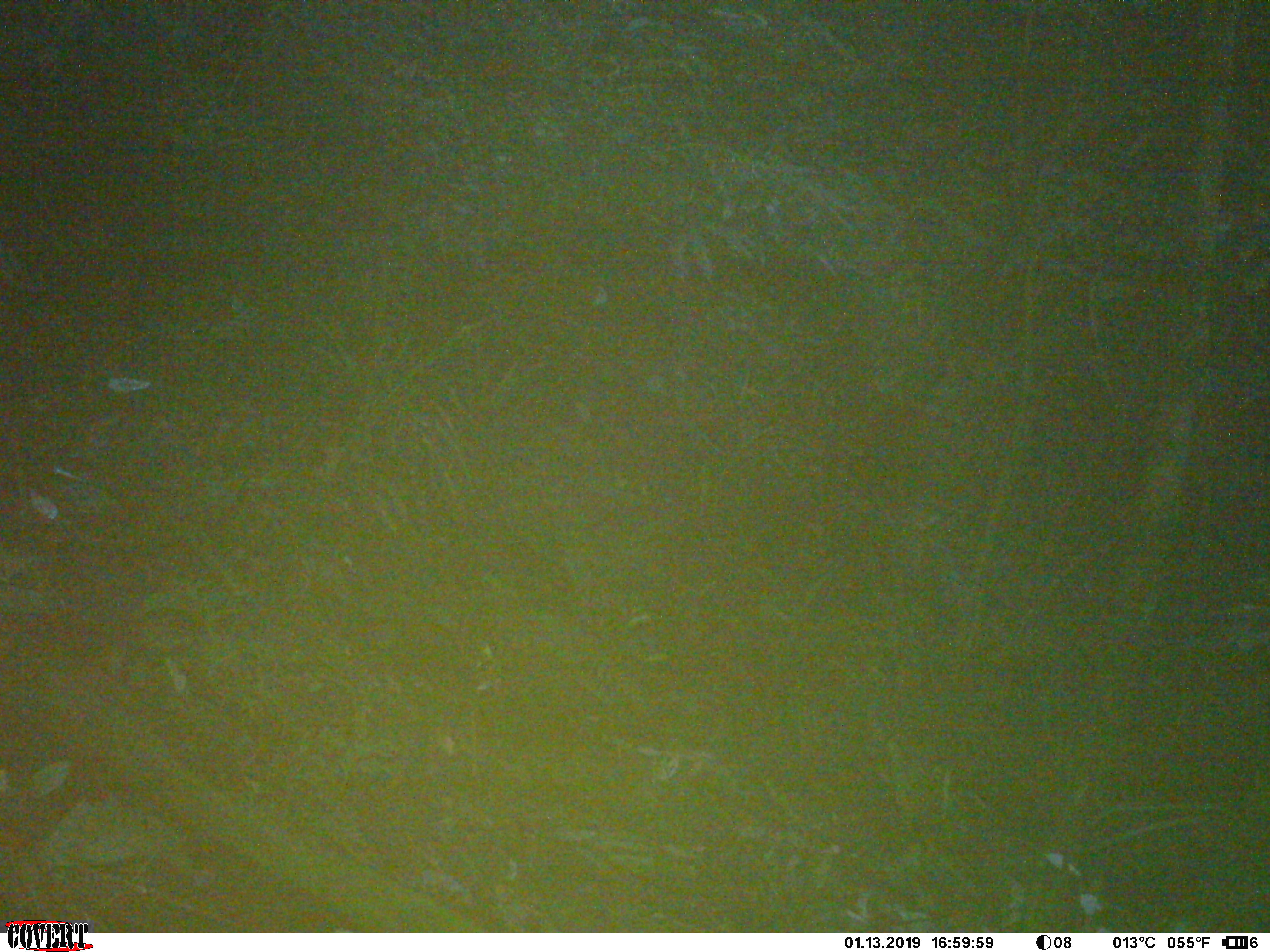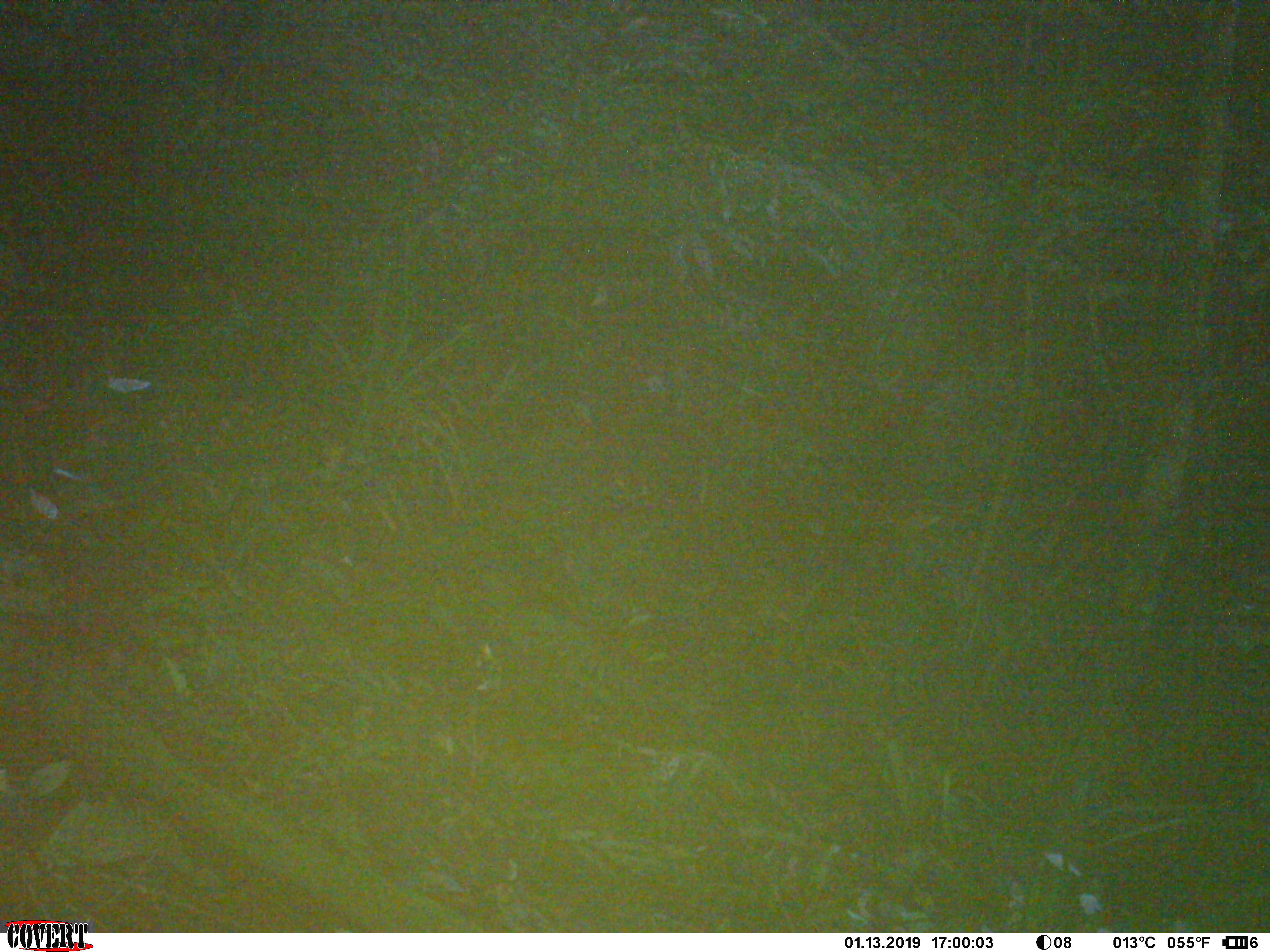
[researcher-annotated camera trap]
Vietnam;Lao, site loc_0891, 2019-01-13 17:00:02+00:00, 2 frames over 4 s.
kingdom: Animalia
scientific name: Animalia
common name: animal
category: unidentified animal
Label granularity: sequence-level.